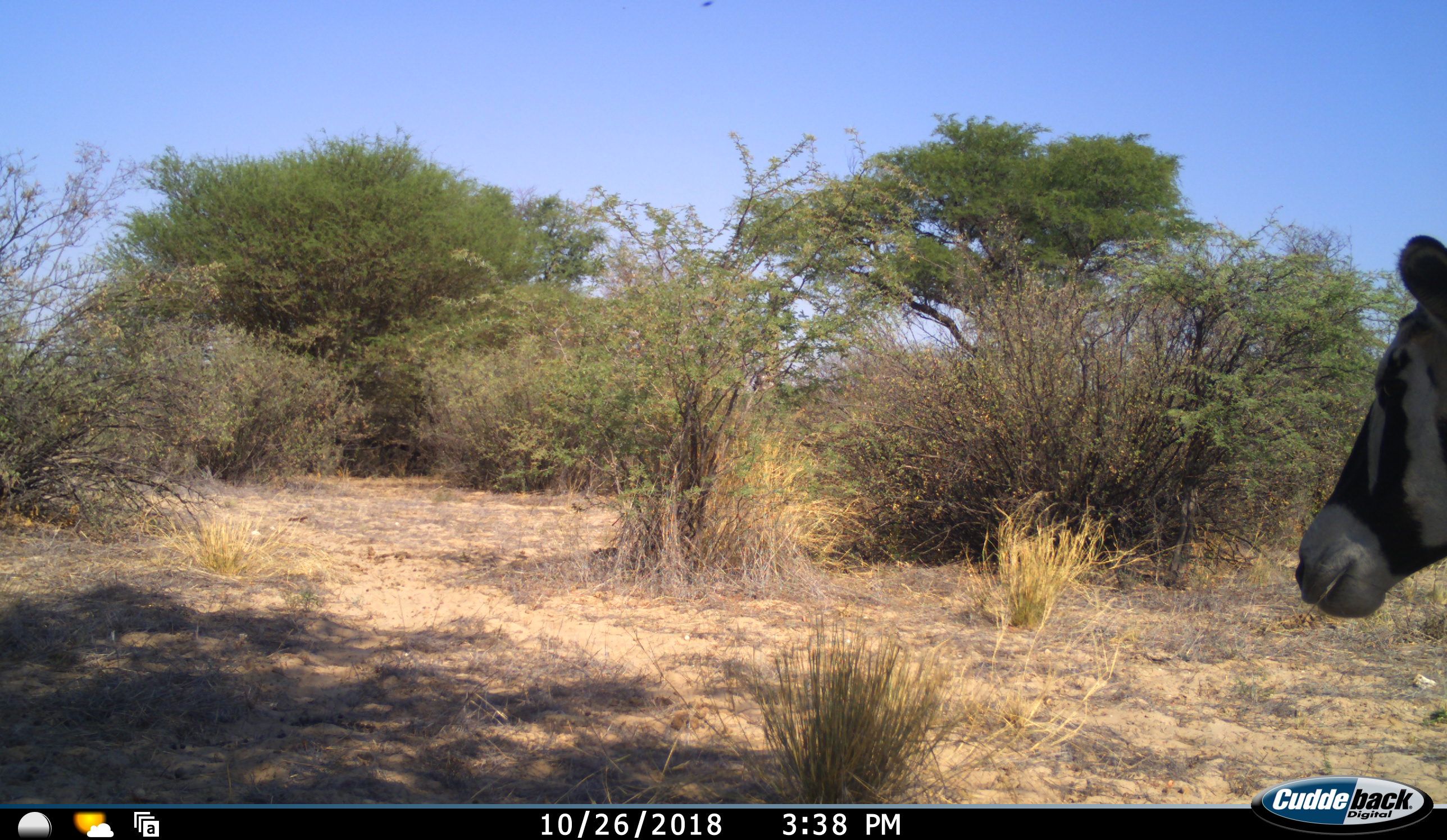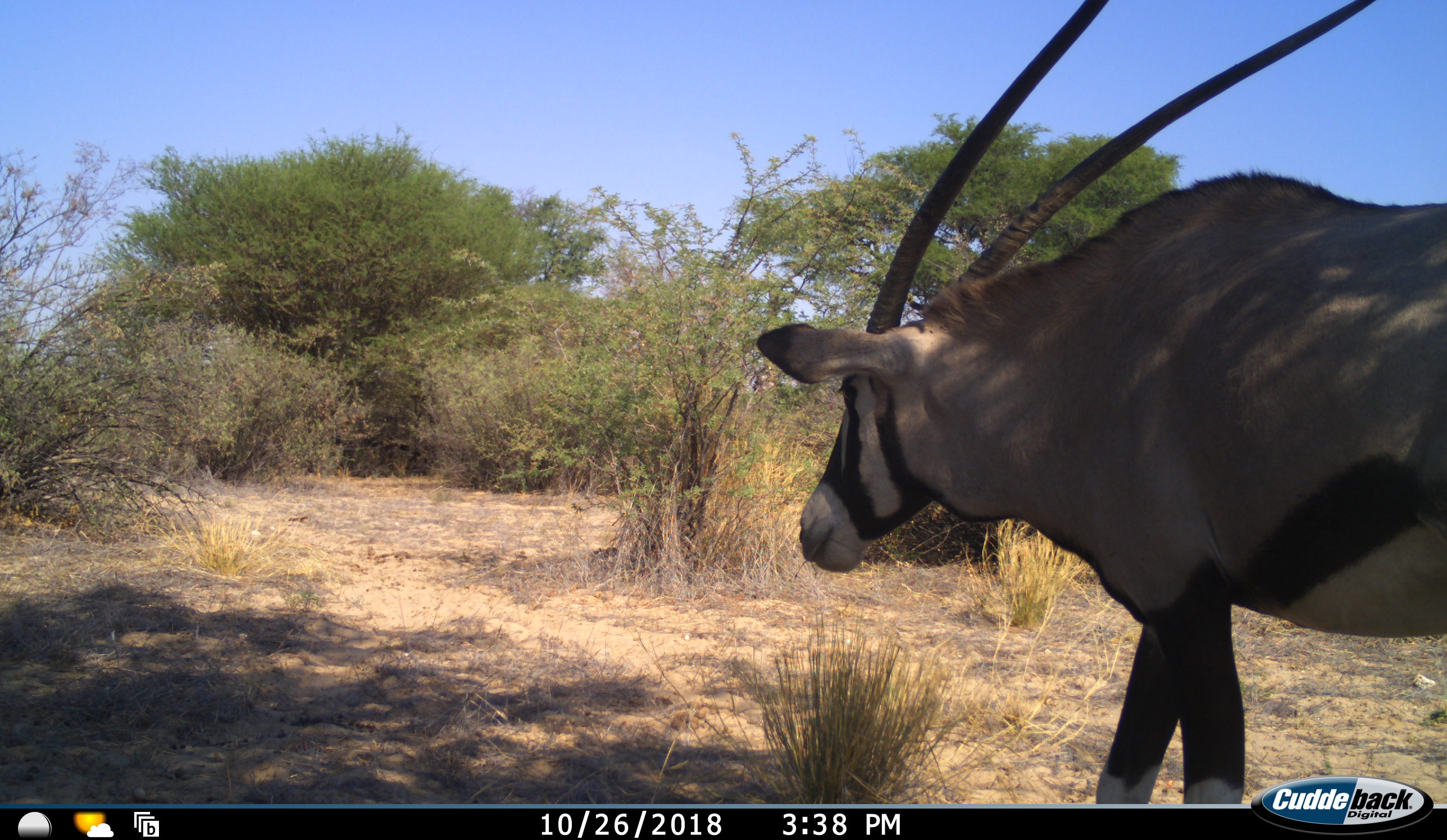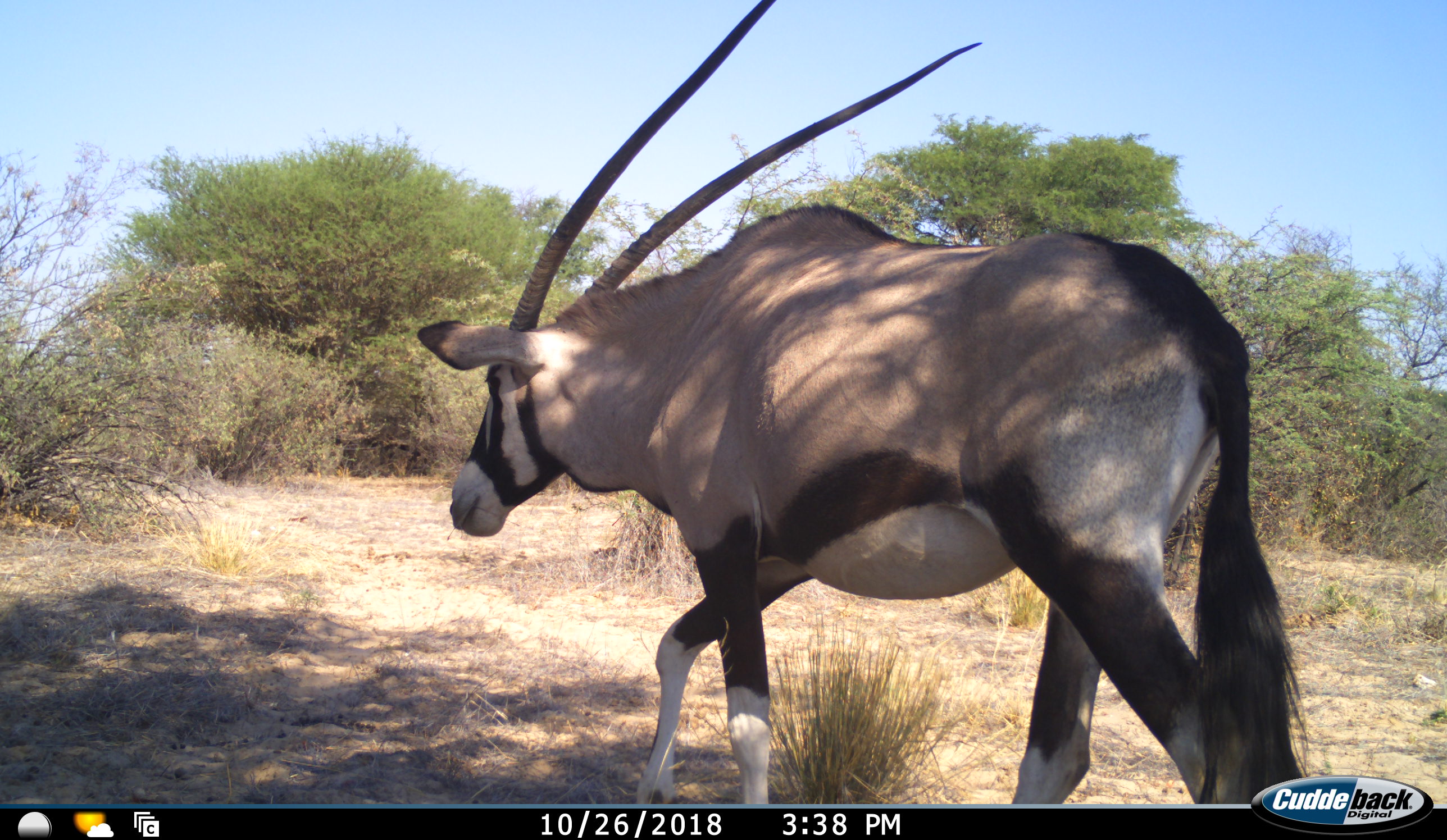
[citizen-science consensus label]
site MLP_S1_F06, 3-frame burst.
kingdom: Animalia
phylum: Chordata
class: Mammalia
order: Artiodactyla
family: Bovidae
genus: Oryx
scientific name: Oryx gazella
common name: gemsbok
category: oryx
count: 1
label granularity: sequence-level